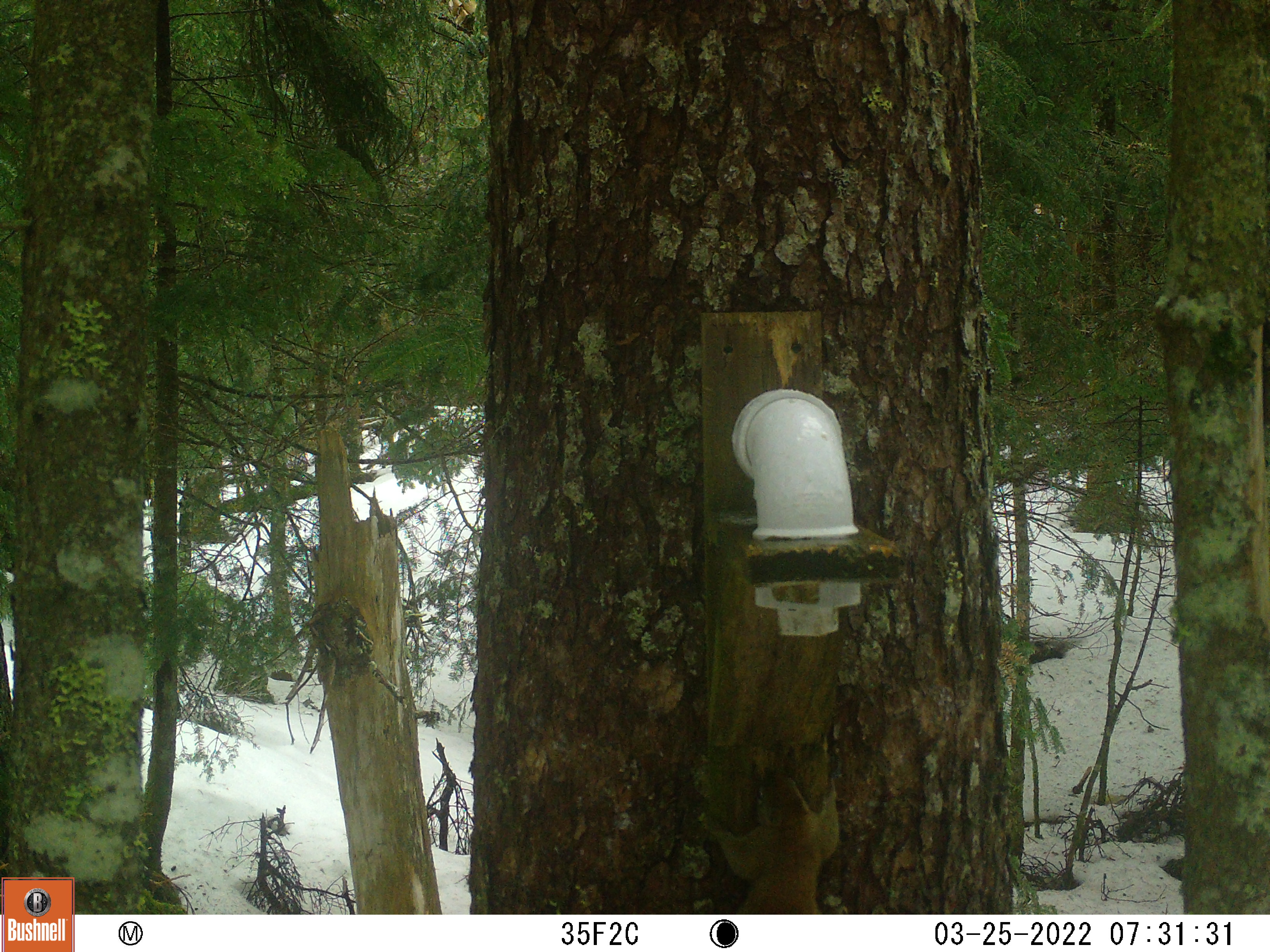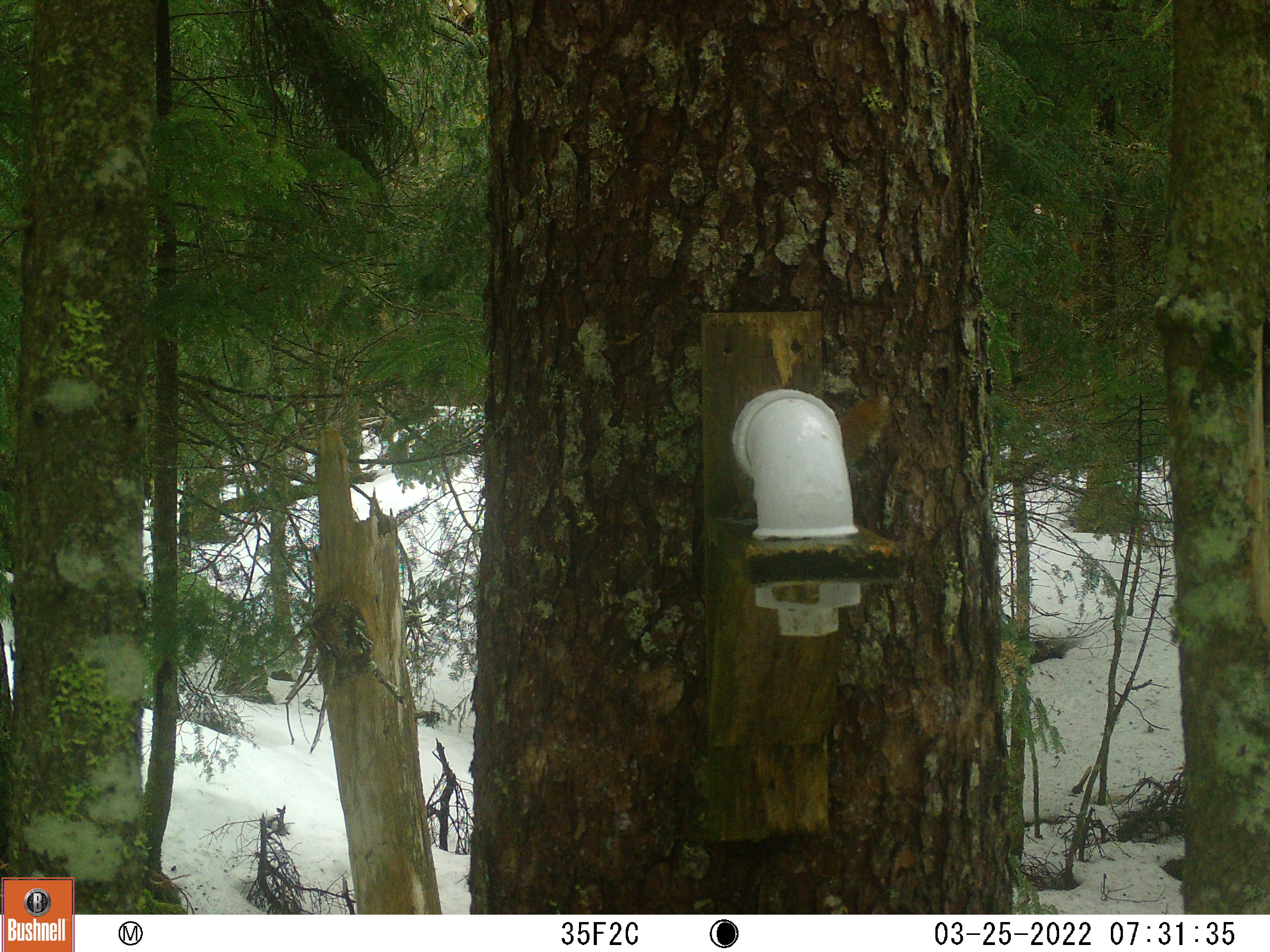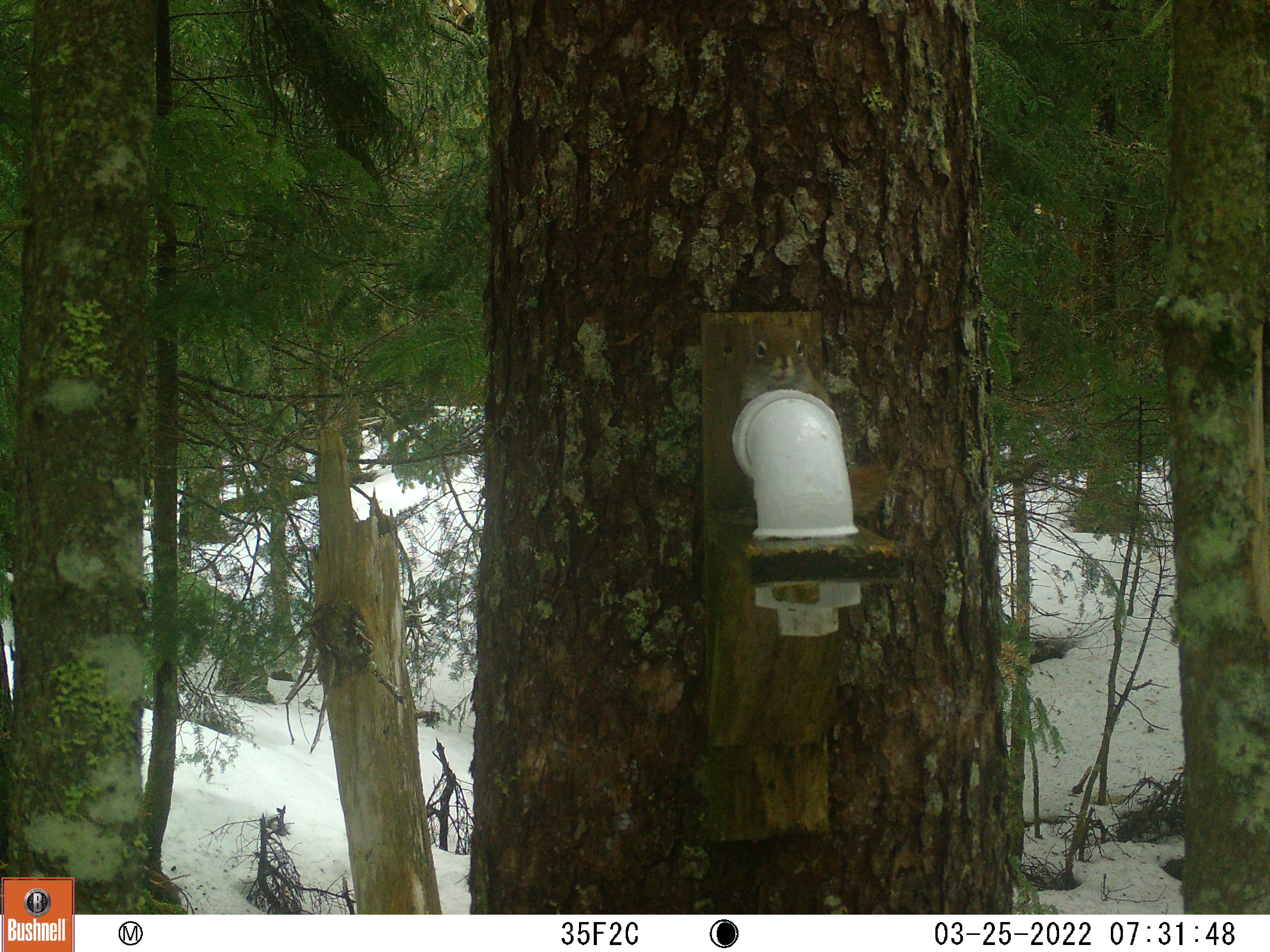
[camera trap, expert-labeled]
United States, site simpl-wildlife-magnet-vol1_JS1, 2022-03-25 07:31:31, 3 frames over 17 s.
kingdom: Animalia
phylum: Chordata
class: Mammalia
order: Rodentia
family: Sciuridae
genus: Tamiasciurus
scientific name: Tamiasciurus hudsonicus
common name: red squirrel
Red squirrel (Tamiasciurus hudsonicus).